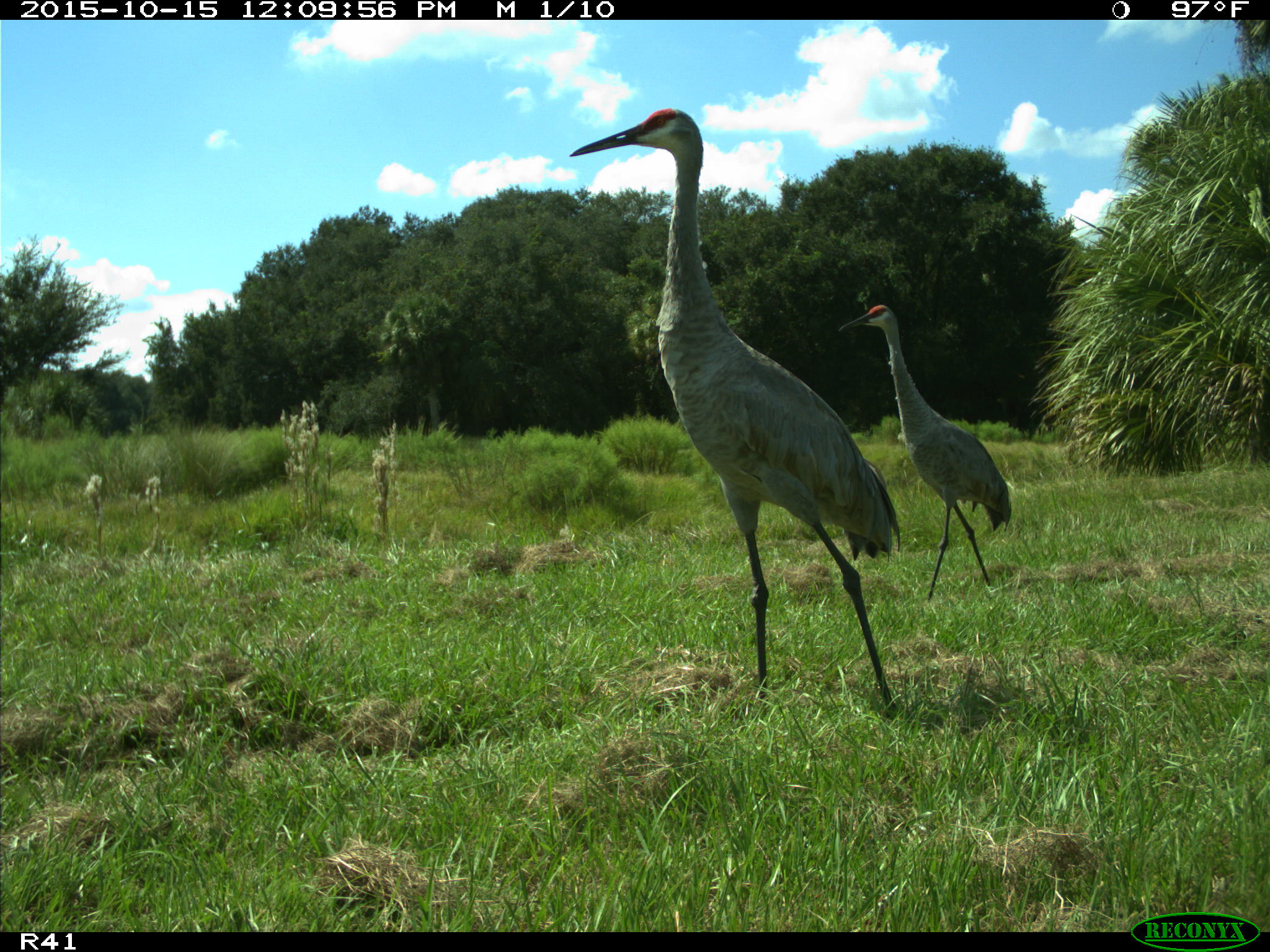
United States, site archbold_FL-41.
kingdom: Animalia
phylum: Chordata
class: Aves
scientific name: Aves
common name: birds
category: unidentified bird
Unidentified bird (birds) (Aves).